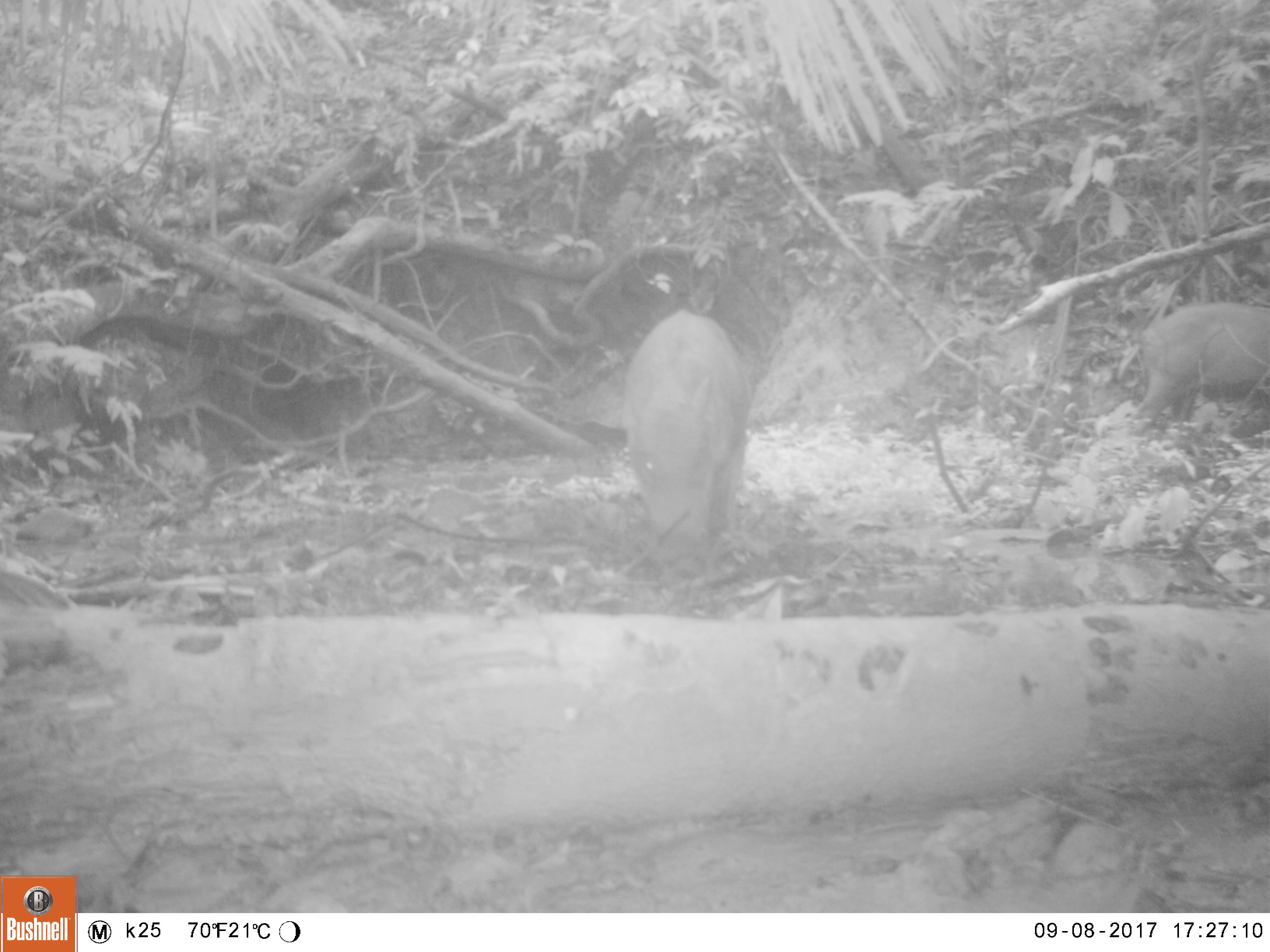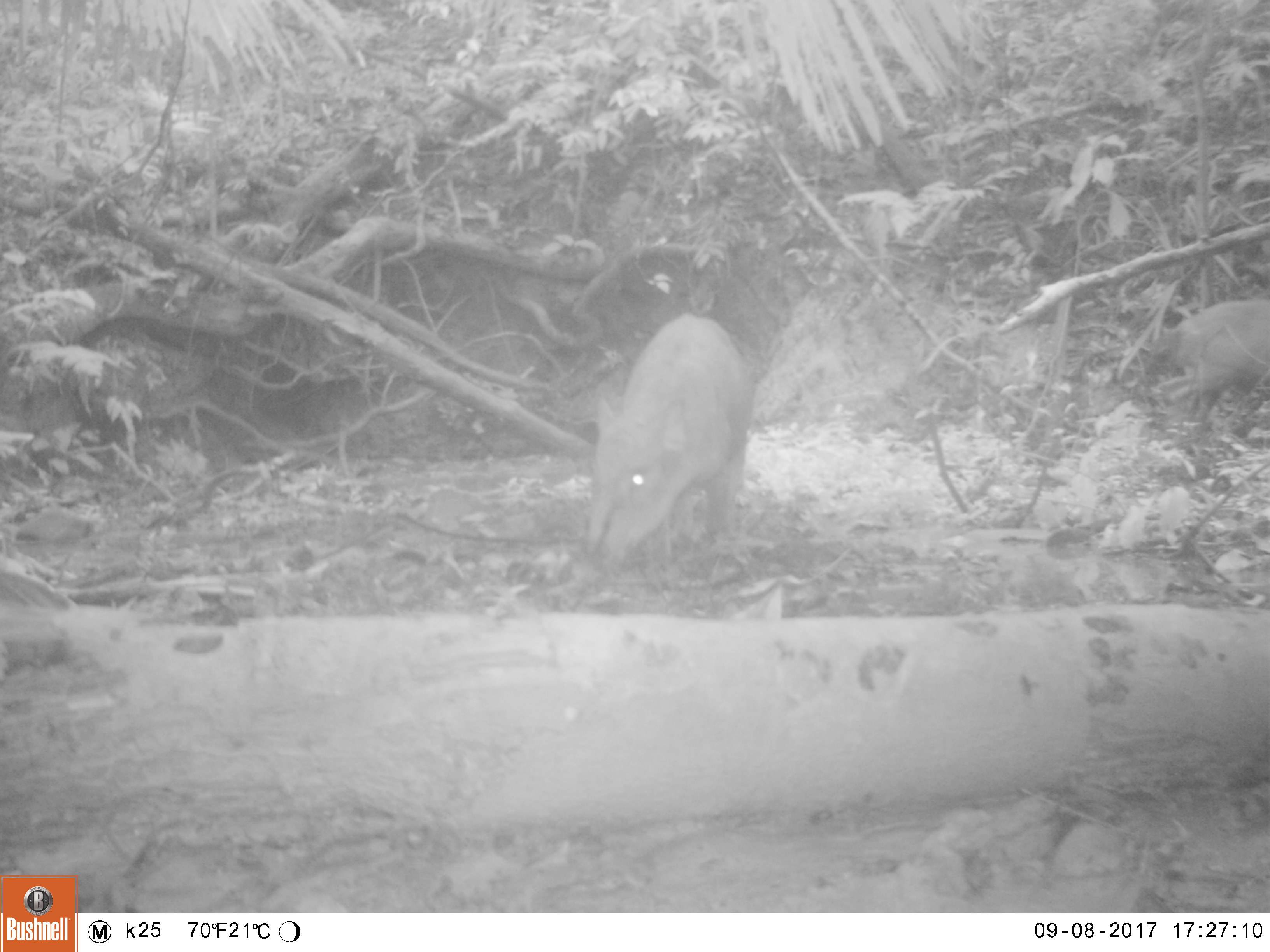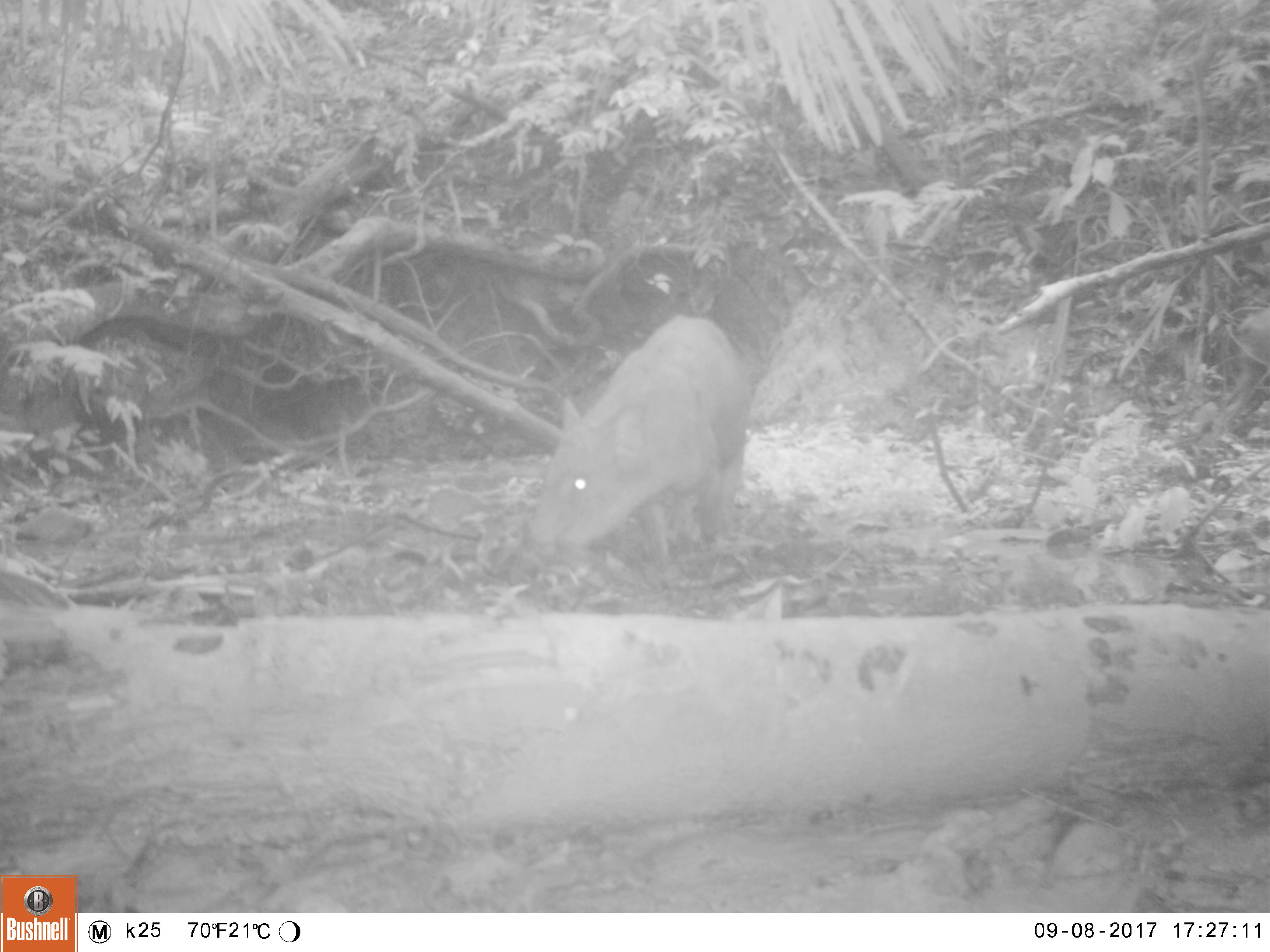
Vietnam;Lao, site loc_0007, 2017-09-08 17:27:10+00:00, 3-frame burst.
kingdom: Animalia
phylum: Chordata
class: Mammalia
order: Artiodactyla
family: Suidae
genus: Sus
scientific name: Sus scrofa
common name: eurasian wild pig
Eurasian wild pig (Sus scrofa). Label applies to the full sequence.